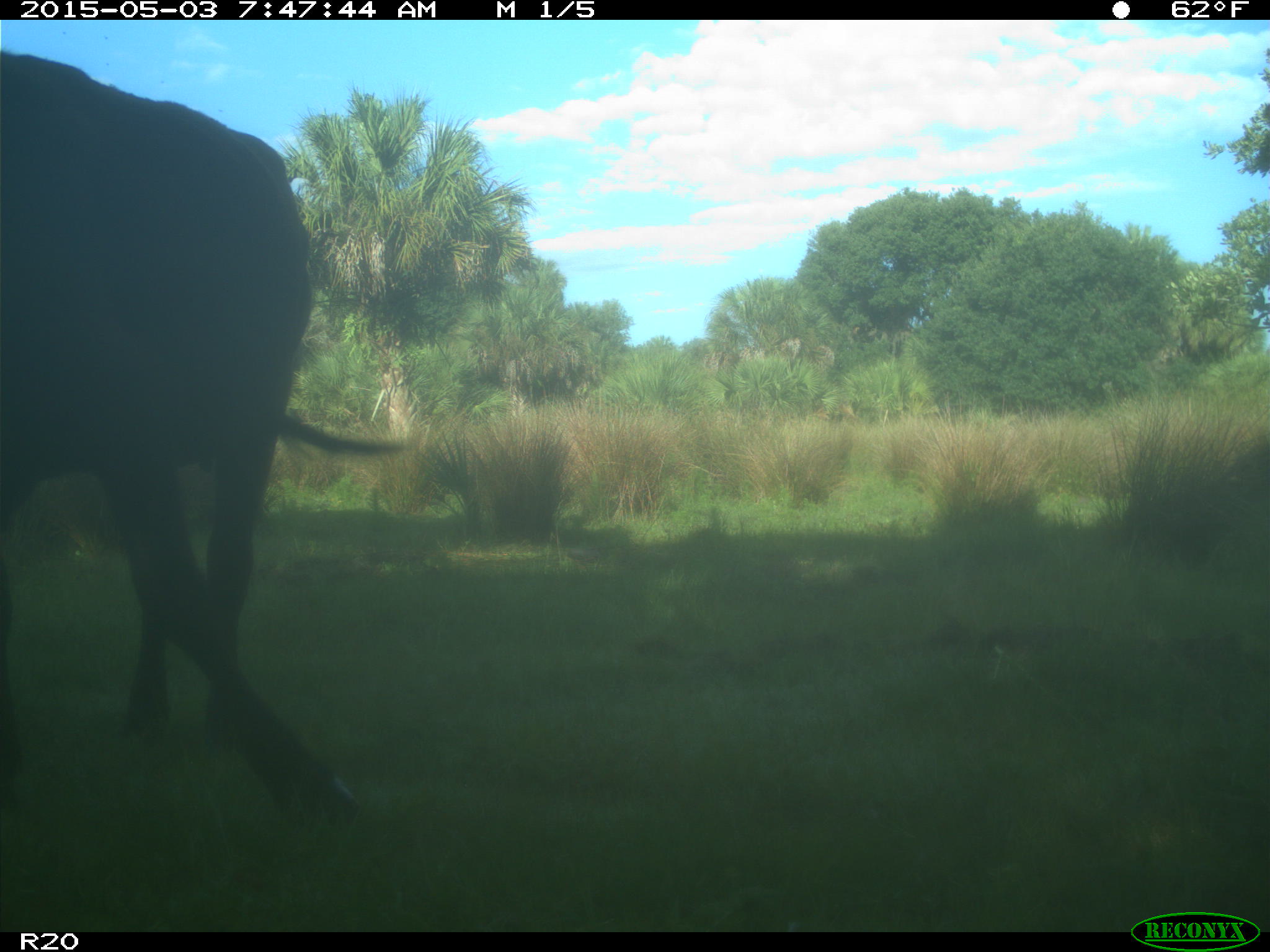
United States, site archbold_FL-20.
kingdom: Animalia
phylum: Chordata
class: Mammalia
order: Artiodactyla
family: Bovidae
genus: Bos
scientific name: Bos taurus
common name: domestic cow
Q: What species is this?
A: Bos taurus (domestic cow).